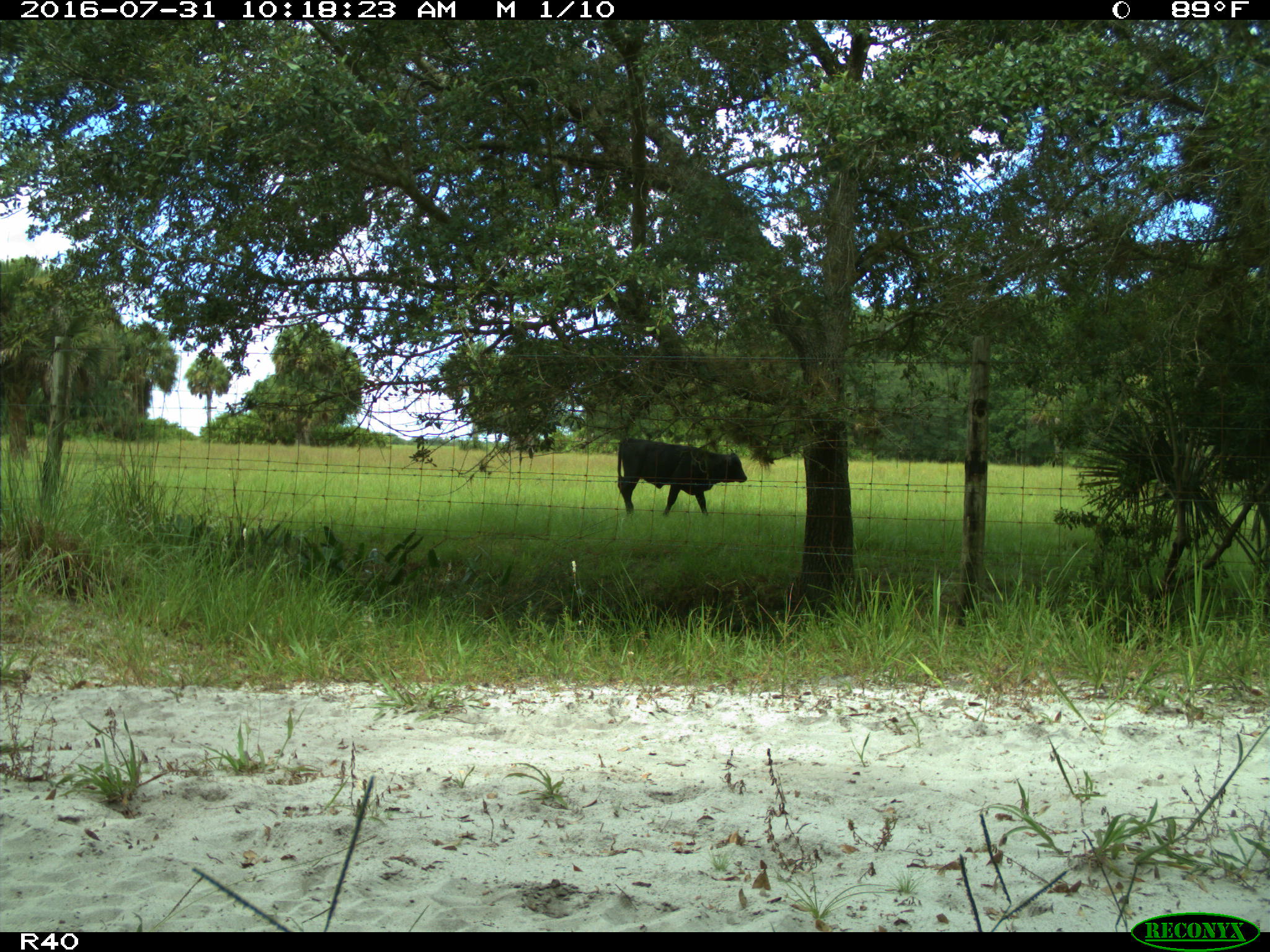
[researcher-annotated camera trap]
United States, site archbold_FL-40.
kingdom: Animalia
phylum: Chordata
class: Mammalia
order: Artiodactyla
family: Bovidae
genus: Bos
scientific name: Bos taurus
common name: domestic cow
Bos taurus (domestic cow).